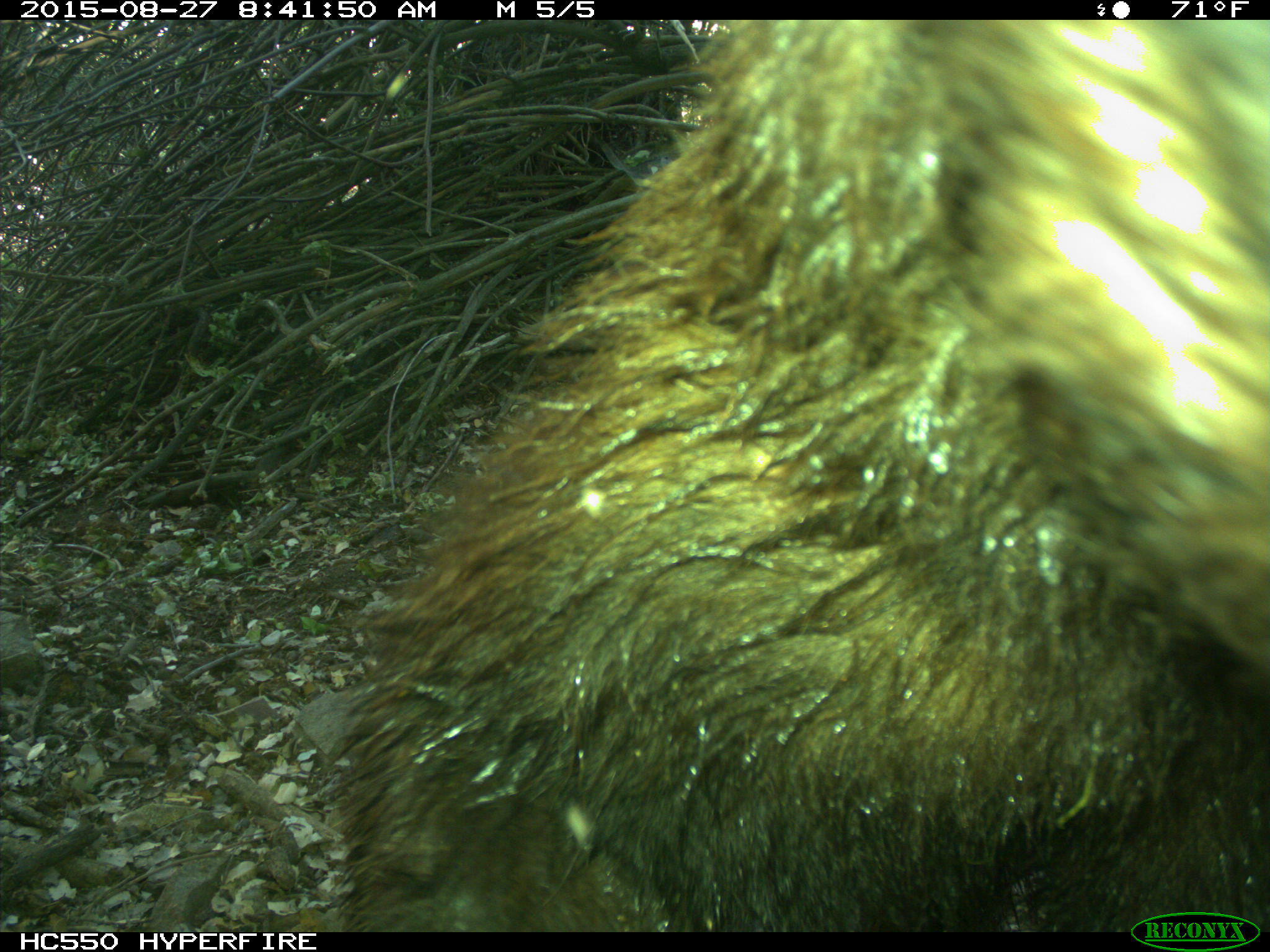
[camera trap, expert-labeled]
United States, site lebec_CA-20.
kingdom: Animalia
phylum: Chordata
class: Mammalia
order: Carnivora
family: Ursidae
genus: Ursus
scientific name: Ursus americanus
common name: american black bear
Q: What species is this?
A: Ursus americanus (american black bear).